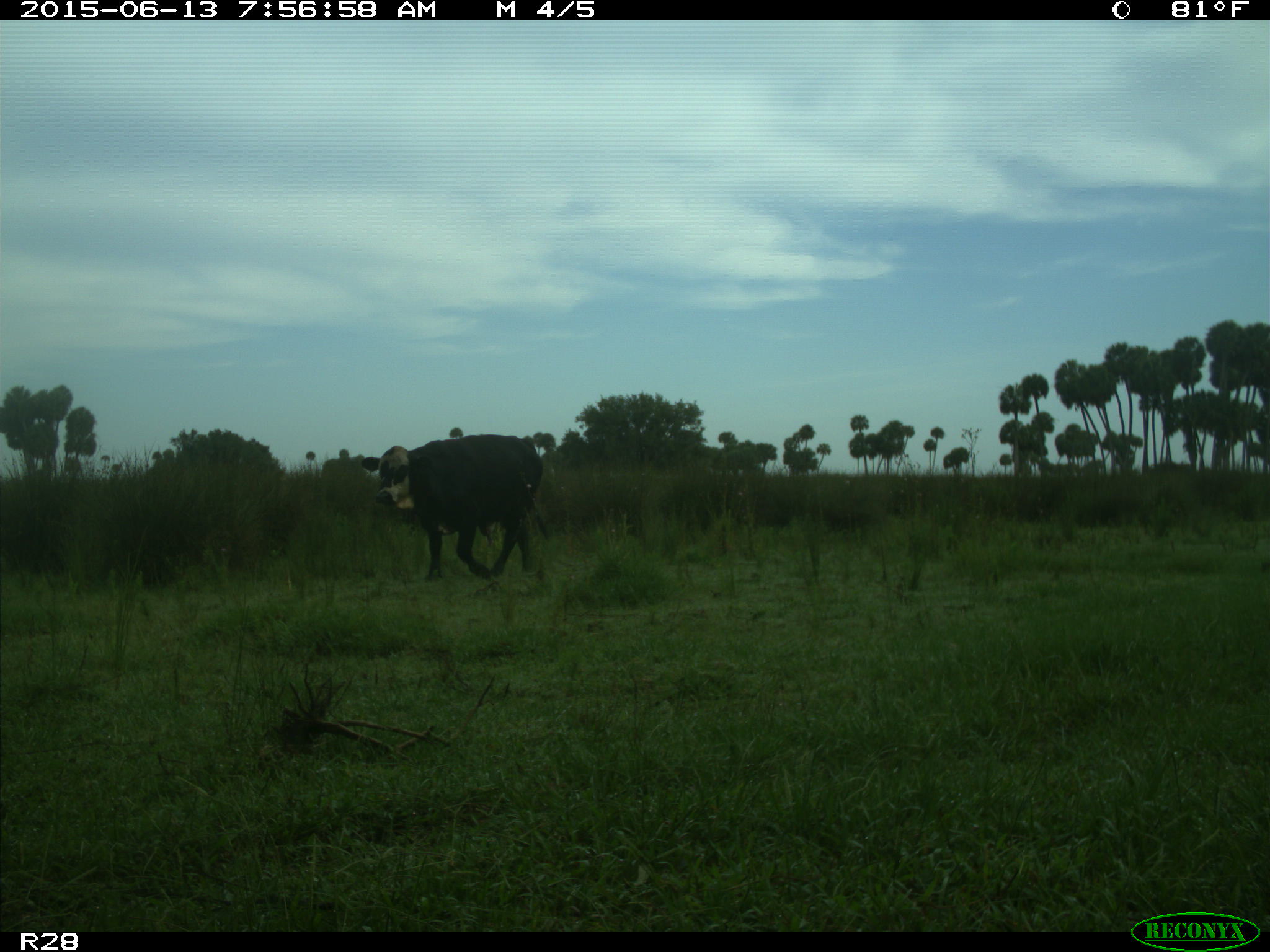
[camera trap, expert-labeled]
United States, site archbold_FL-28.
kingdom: Animalia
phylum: Chordata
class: Mammalia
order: Artiodactyla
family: Bovidae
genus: Bos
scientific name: Bos taurus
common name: domestic cow